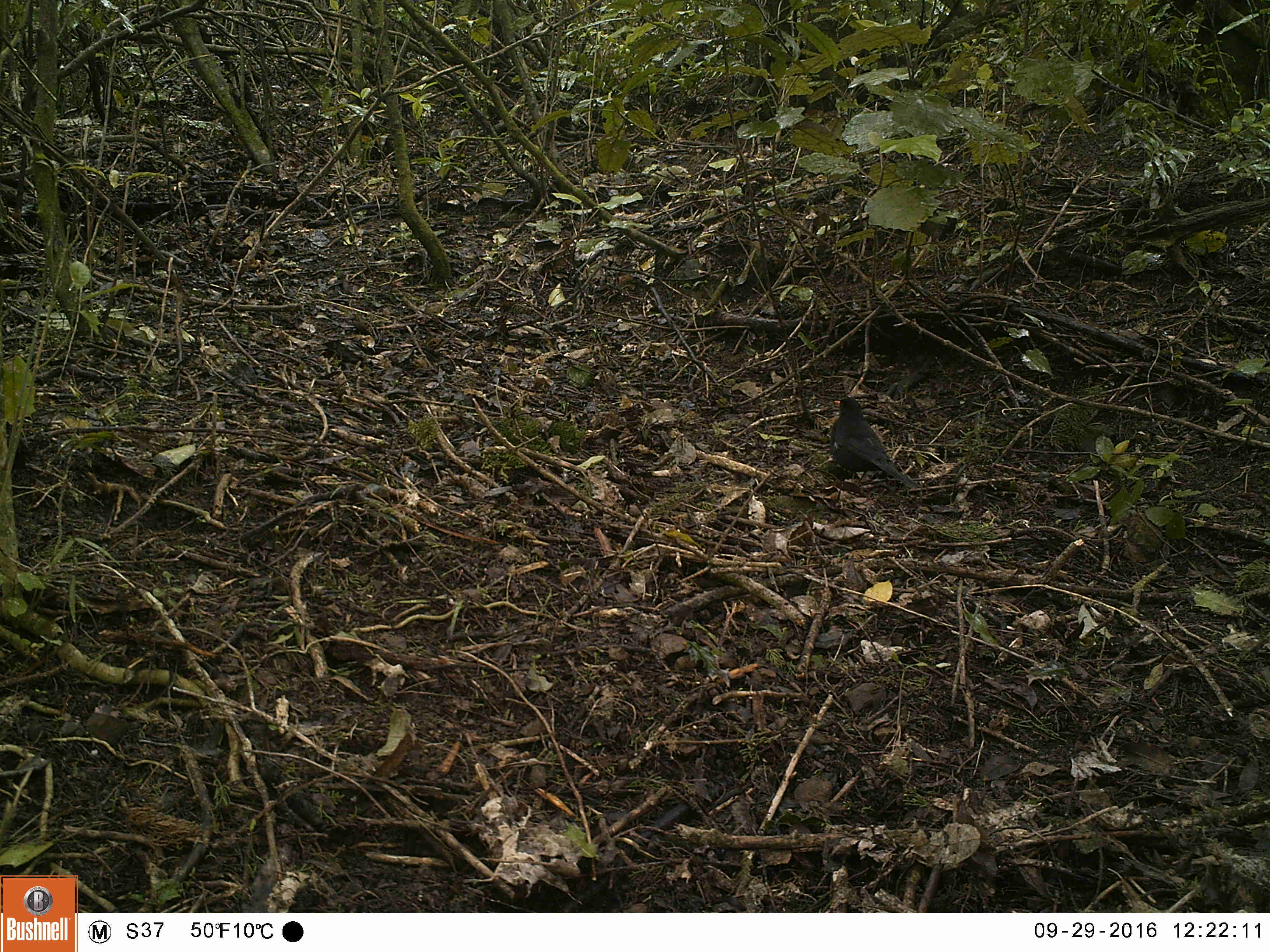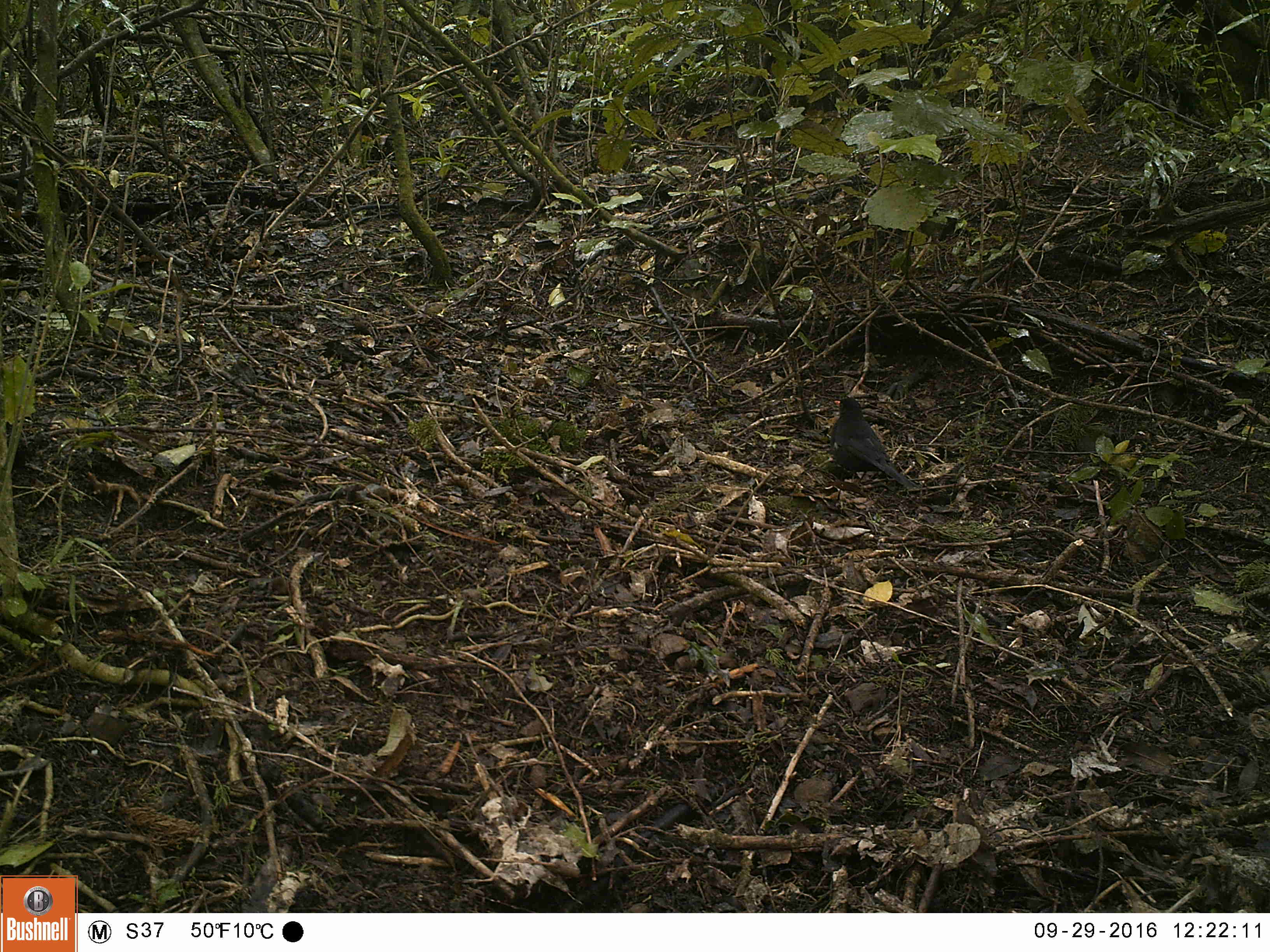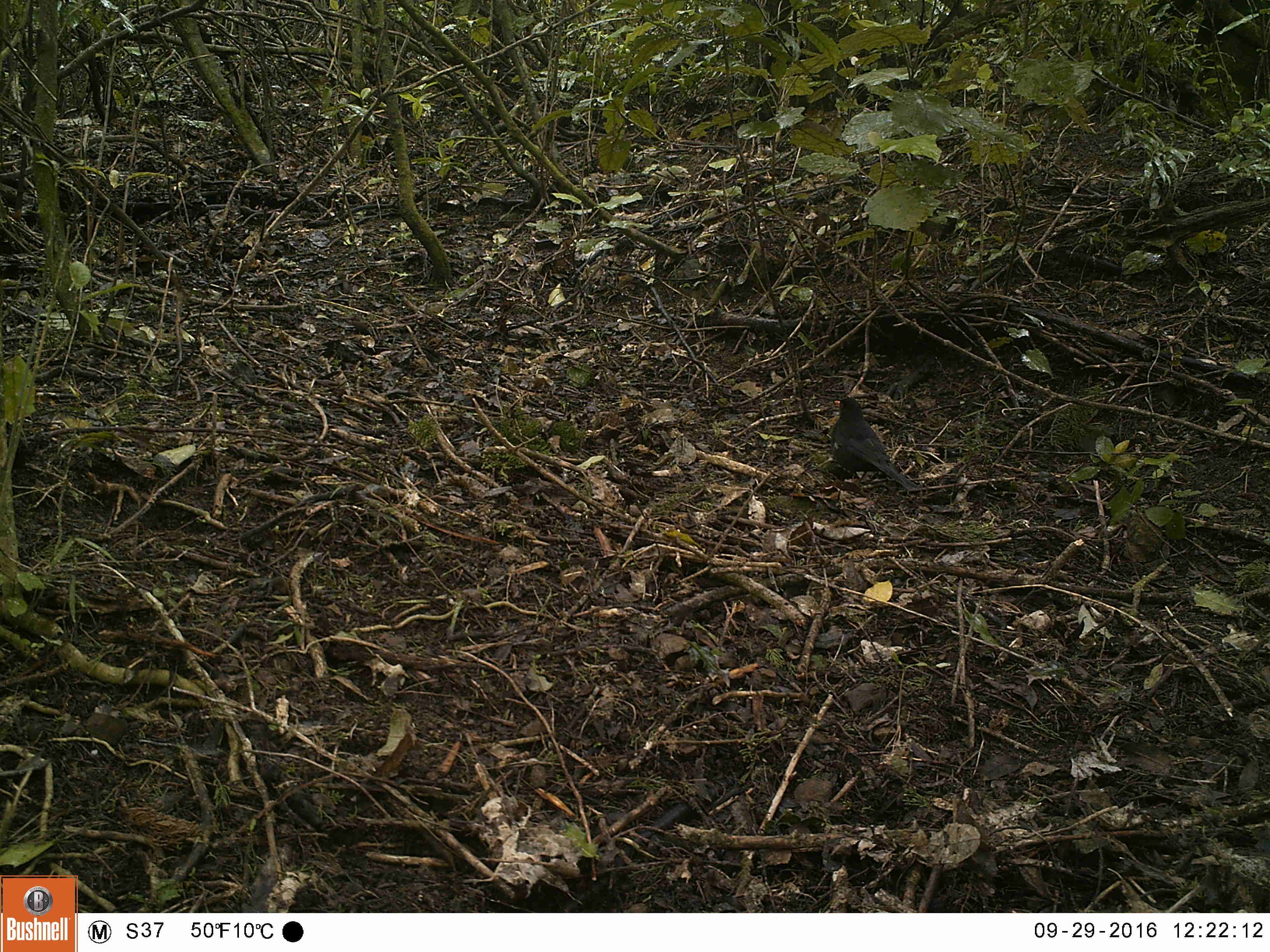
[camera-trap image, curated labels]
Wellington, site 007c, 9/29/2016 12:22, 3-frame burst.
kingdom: Animalia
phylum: Chordata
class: Aves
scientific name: Aves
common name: bird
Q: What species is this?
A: Bird (Aves).